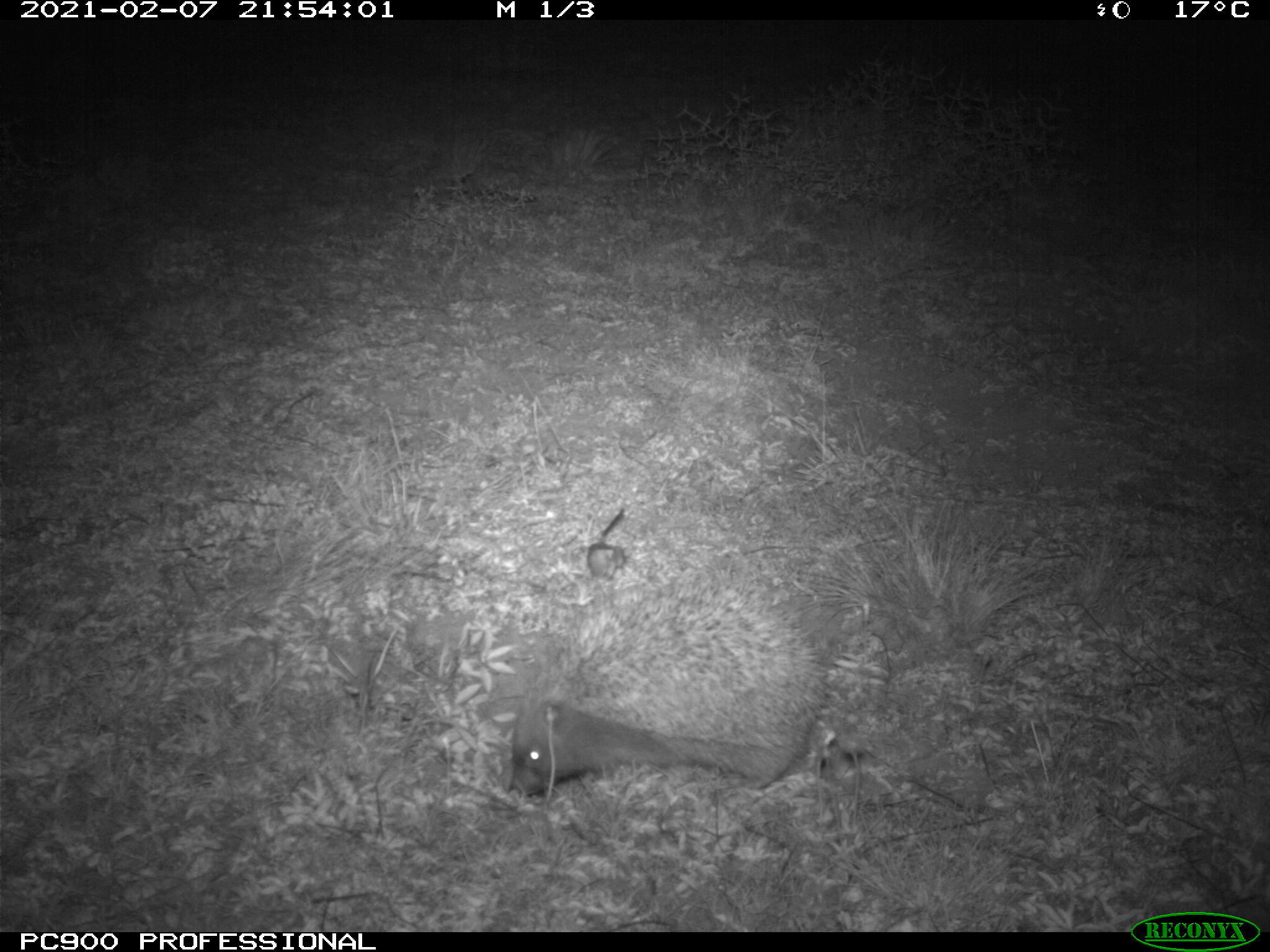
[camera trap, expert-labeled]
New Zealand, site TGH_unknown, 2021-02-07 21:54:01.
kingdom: Animalia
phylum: Chordata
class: Mammalia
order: Eulipotyphla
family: Erinaceidae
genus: Erinaceus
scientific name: Erinaceus europaeus europaeus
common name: european hedgehog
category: hedgehog